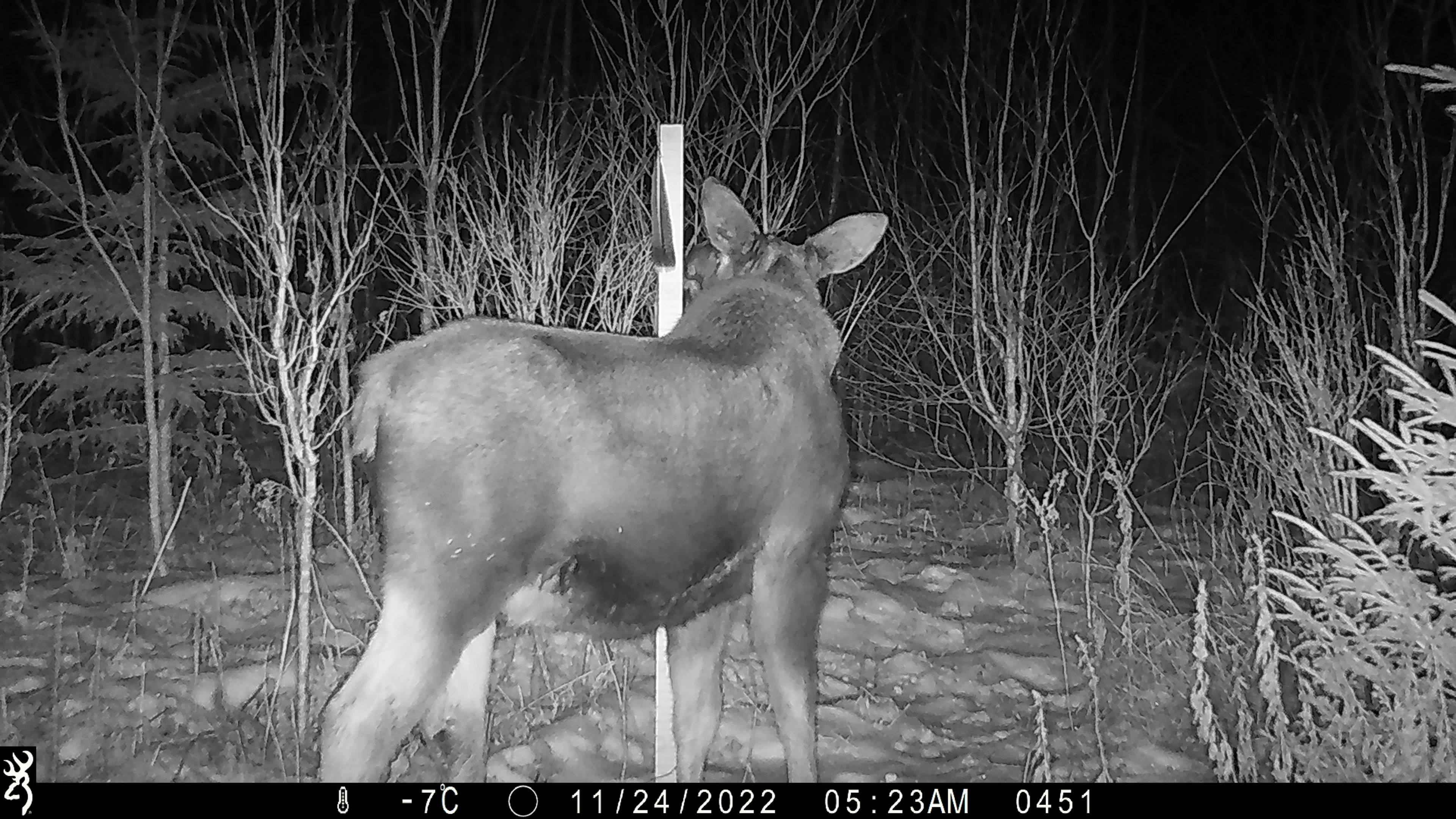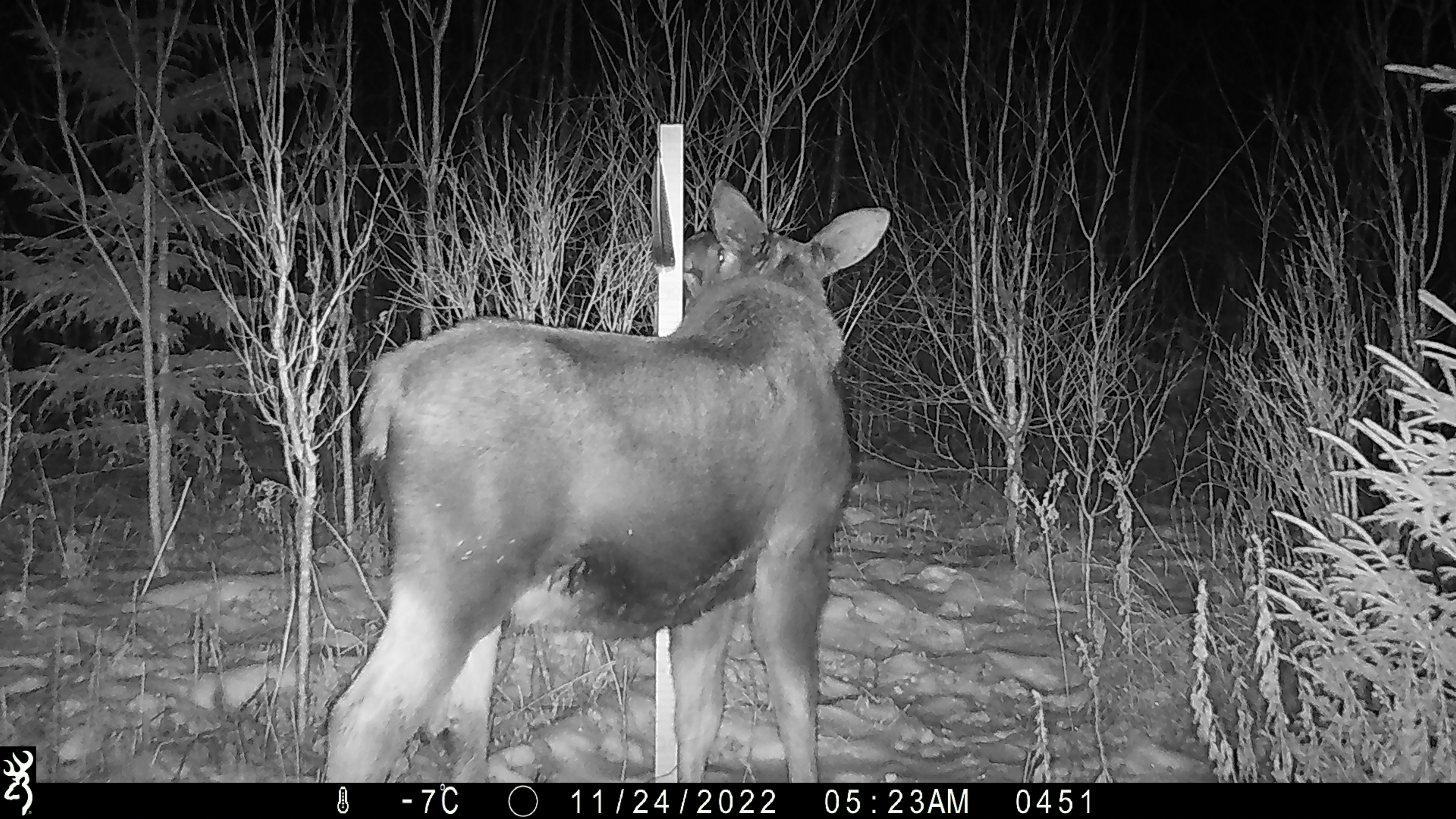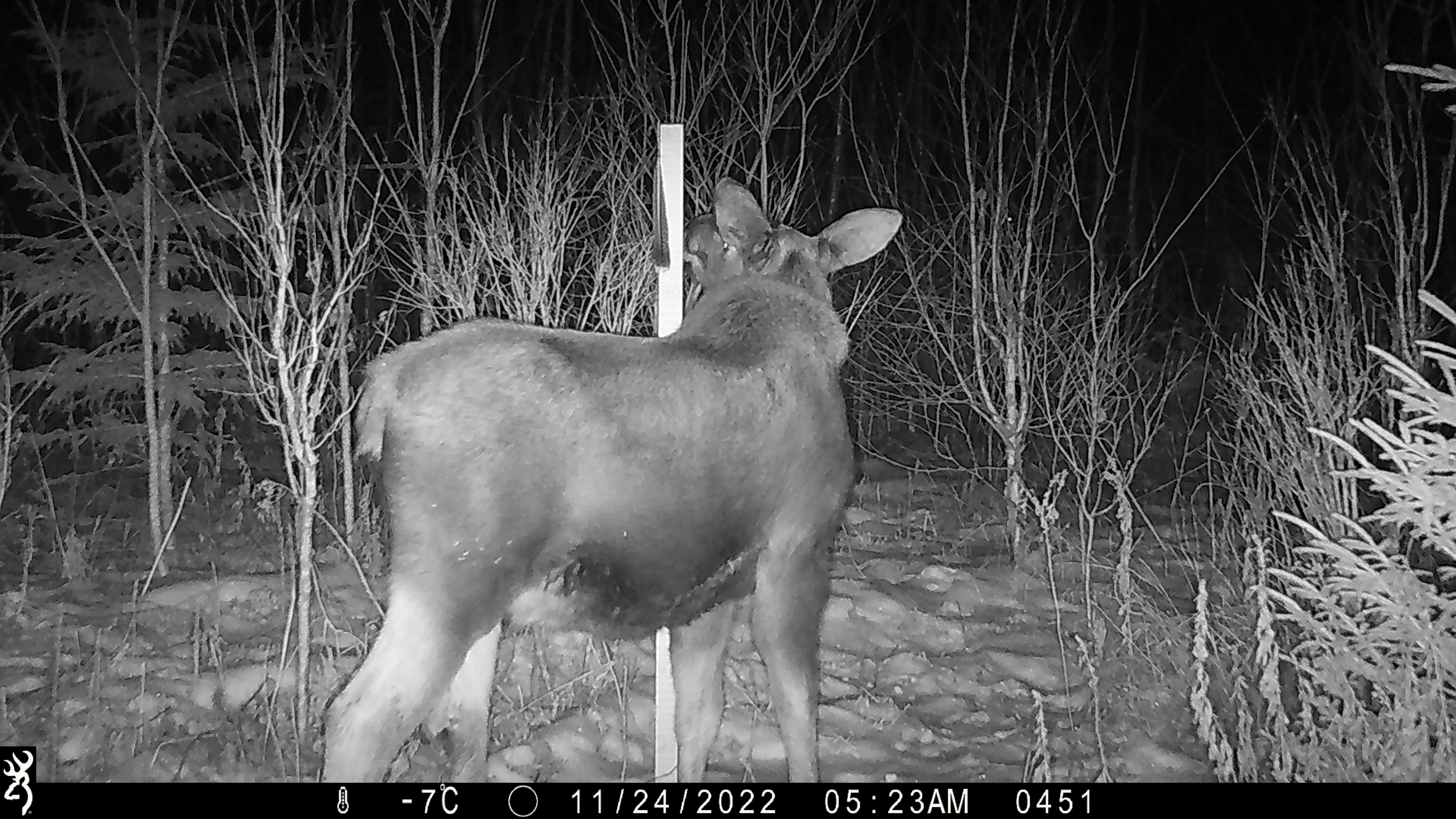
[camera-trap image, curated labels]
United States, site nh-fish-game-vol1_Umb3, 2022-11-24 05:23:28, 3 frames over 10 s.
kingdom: Animalia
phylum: Chordata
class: Mammalia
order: Artiodactyla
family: Cervidae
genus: Alces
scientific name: Alces alces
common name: moose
Moose (Alces alces).